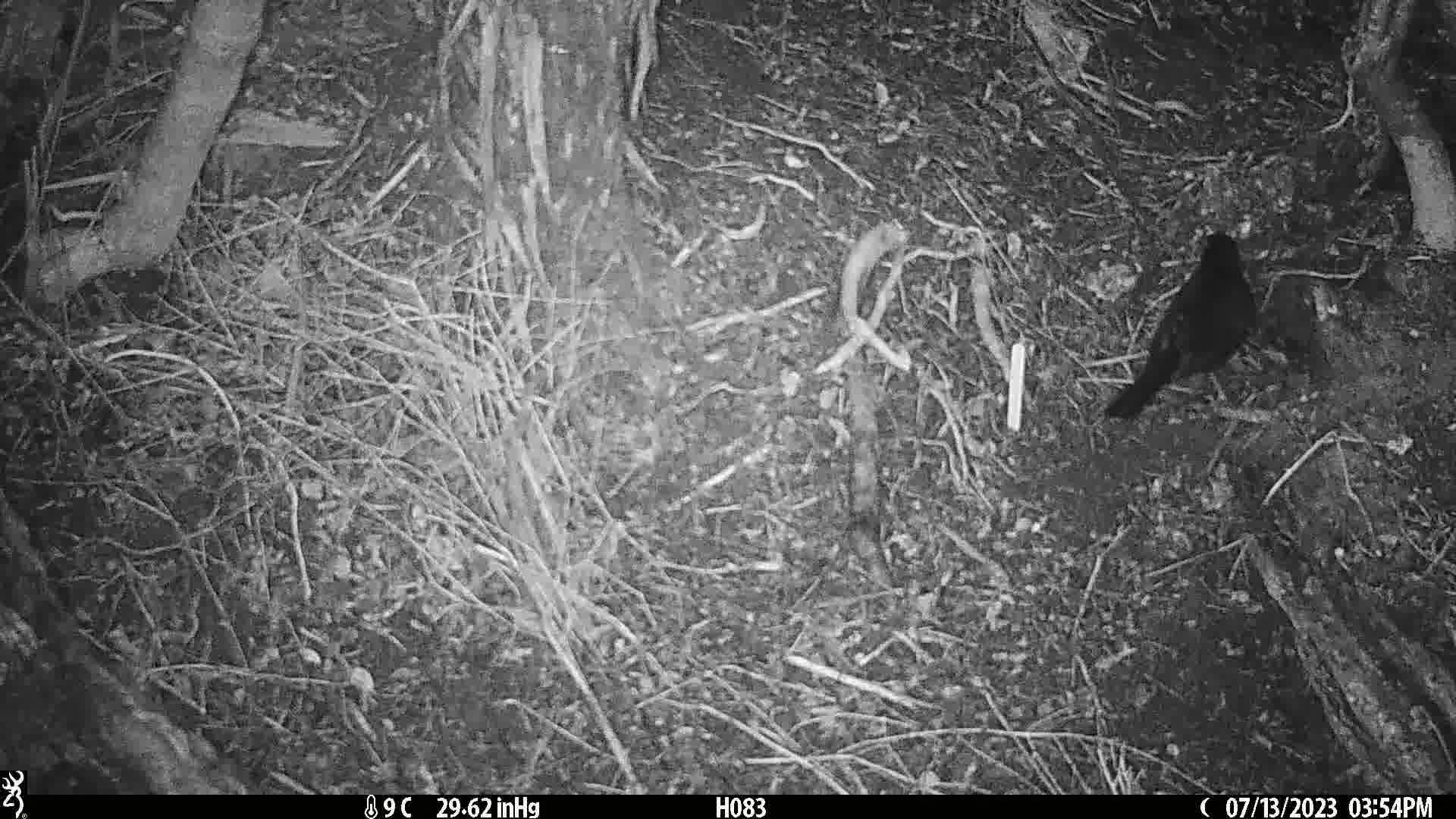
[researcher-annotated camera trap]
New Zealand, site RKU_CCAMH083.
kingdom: Animalia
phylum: Chordata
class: Aves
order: Passeriformes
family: Turdidae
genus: Turdus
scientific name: Turdus merula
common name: eurasian blackbird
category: blackbird